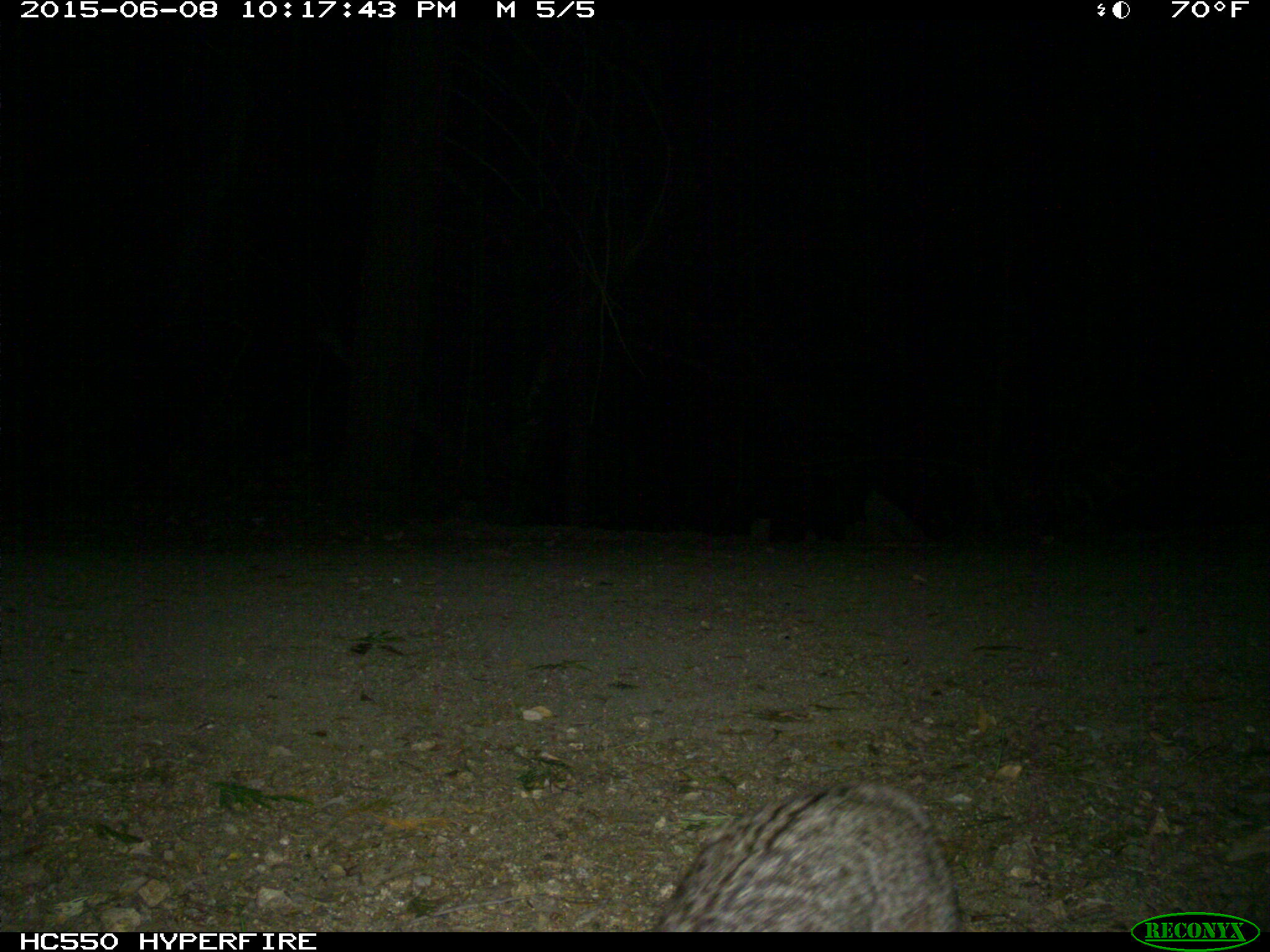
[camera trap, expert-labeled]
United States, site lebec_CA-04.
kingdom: Animalia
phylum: Chordata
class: Mammalia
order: Carnivora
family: Felidae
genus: Lynx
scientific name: Lynx rufus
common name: bobcat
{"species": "Lynx rufus (bobcat)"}